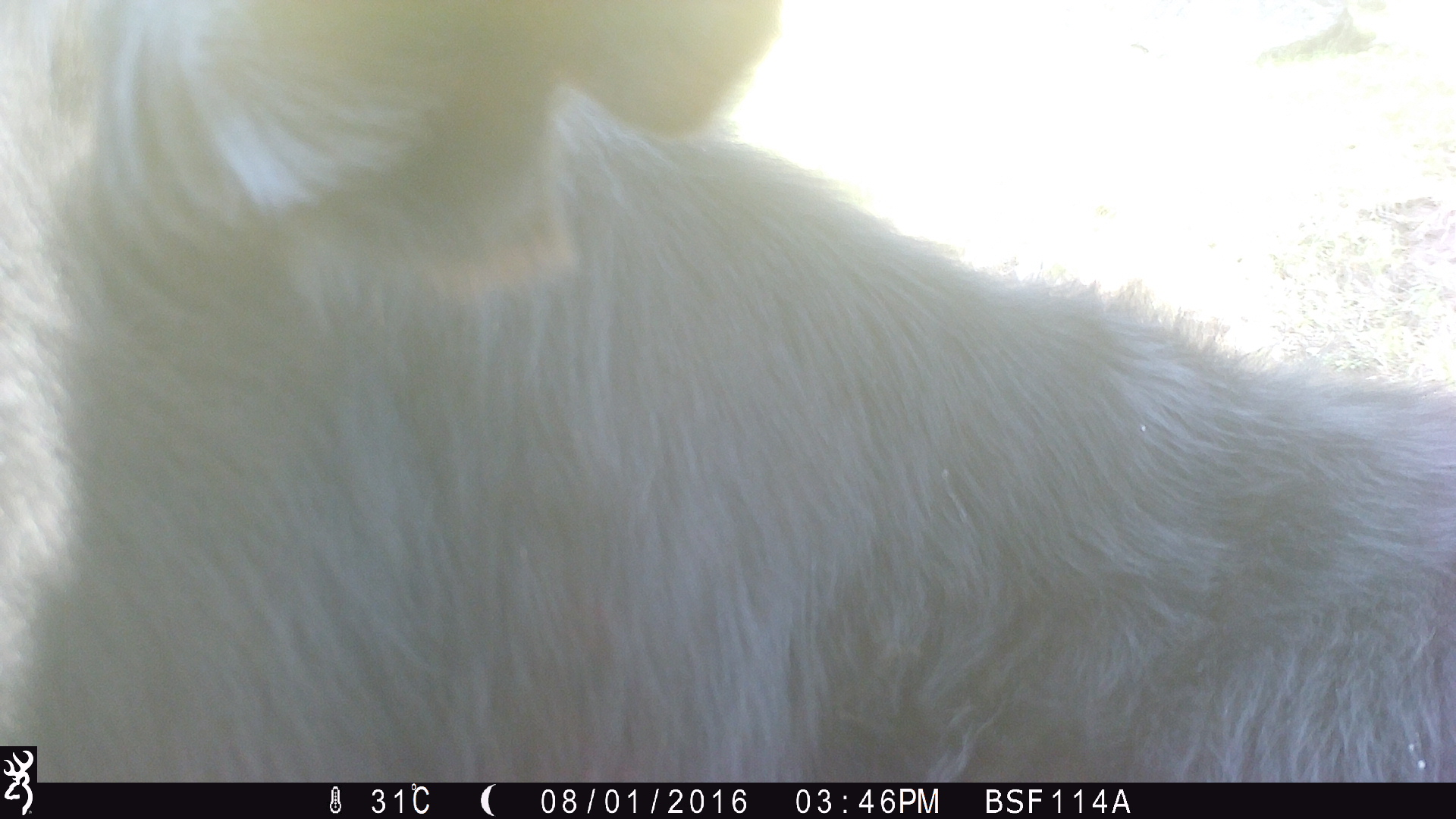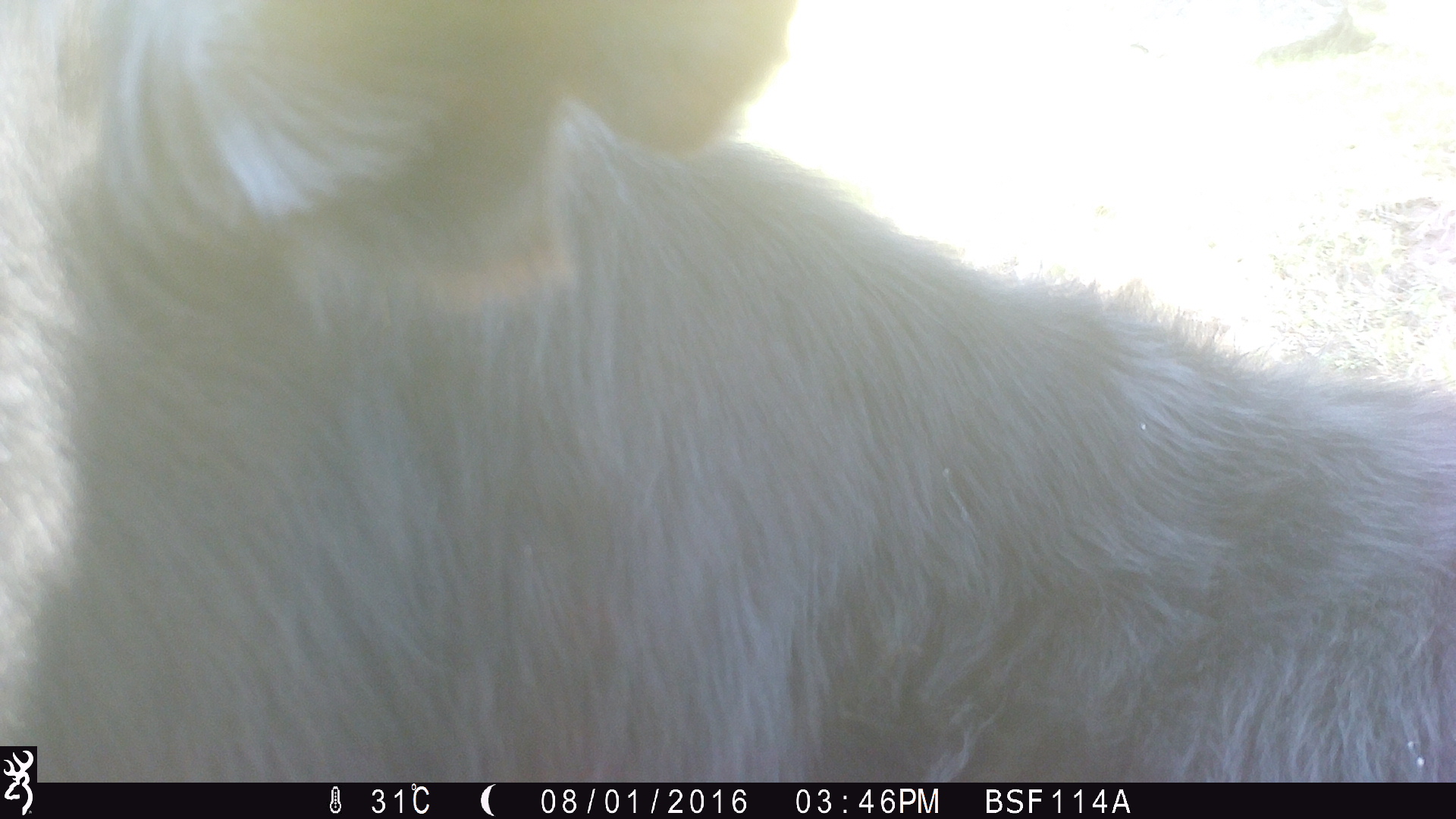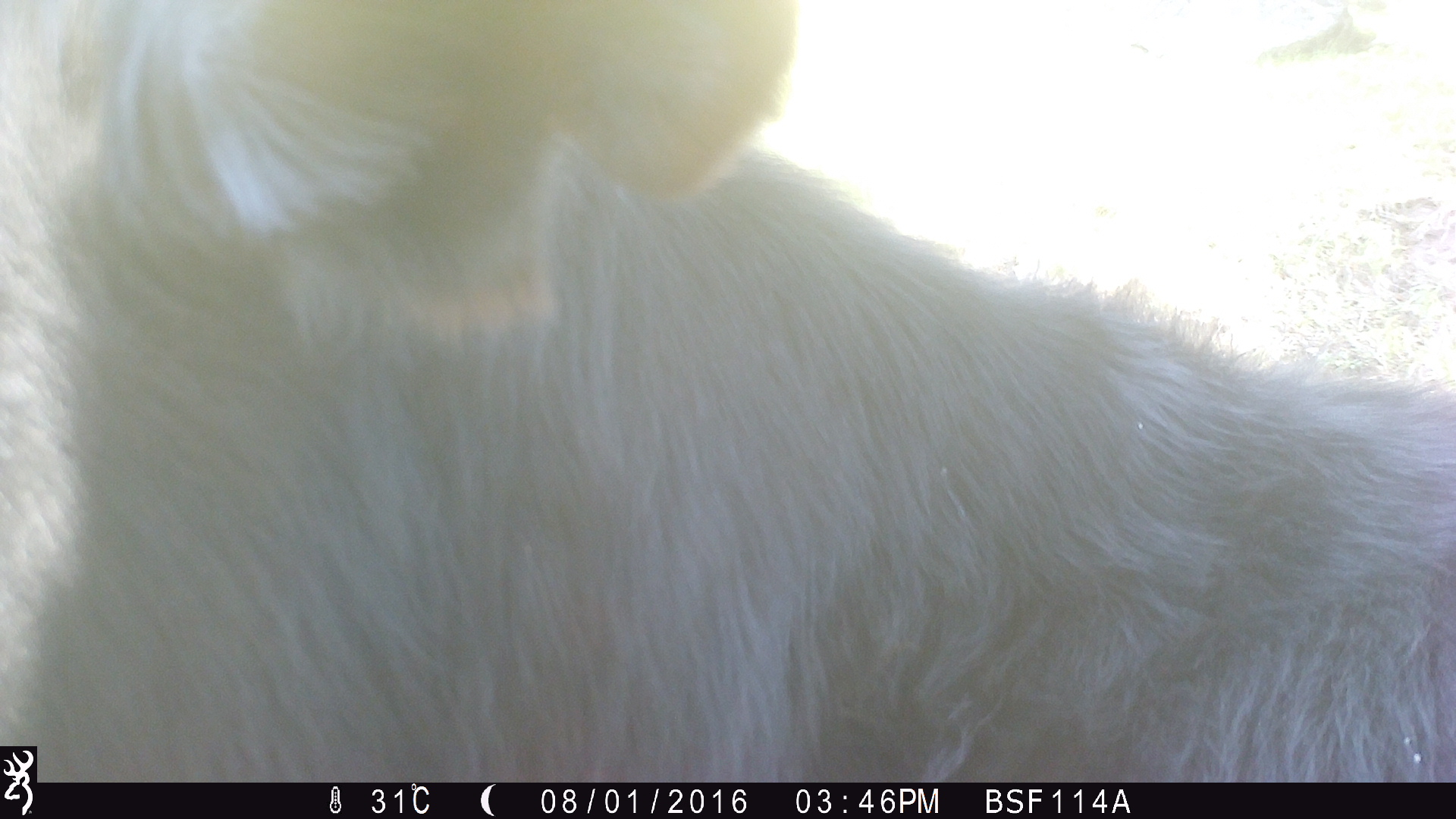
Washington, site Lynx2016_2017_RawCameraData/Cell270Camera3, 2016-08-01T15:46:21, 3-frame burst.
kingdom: Animalia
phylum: Chordata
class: Mammalia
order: Artiodactyla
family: Bovidae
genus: Bos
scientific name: Bos taurus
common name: domestic cattle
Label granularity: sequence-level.